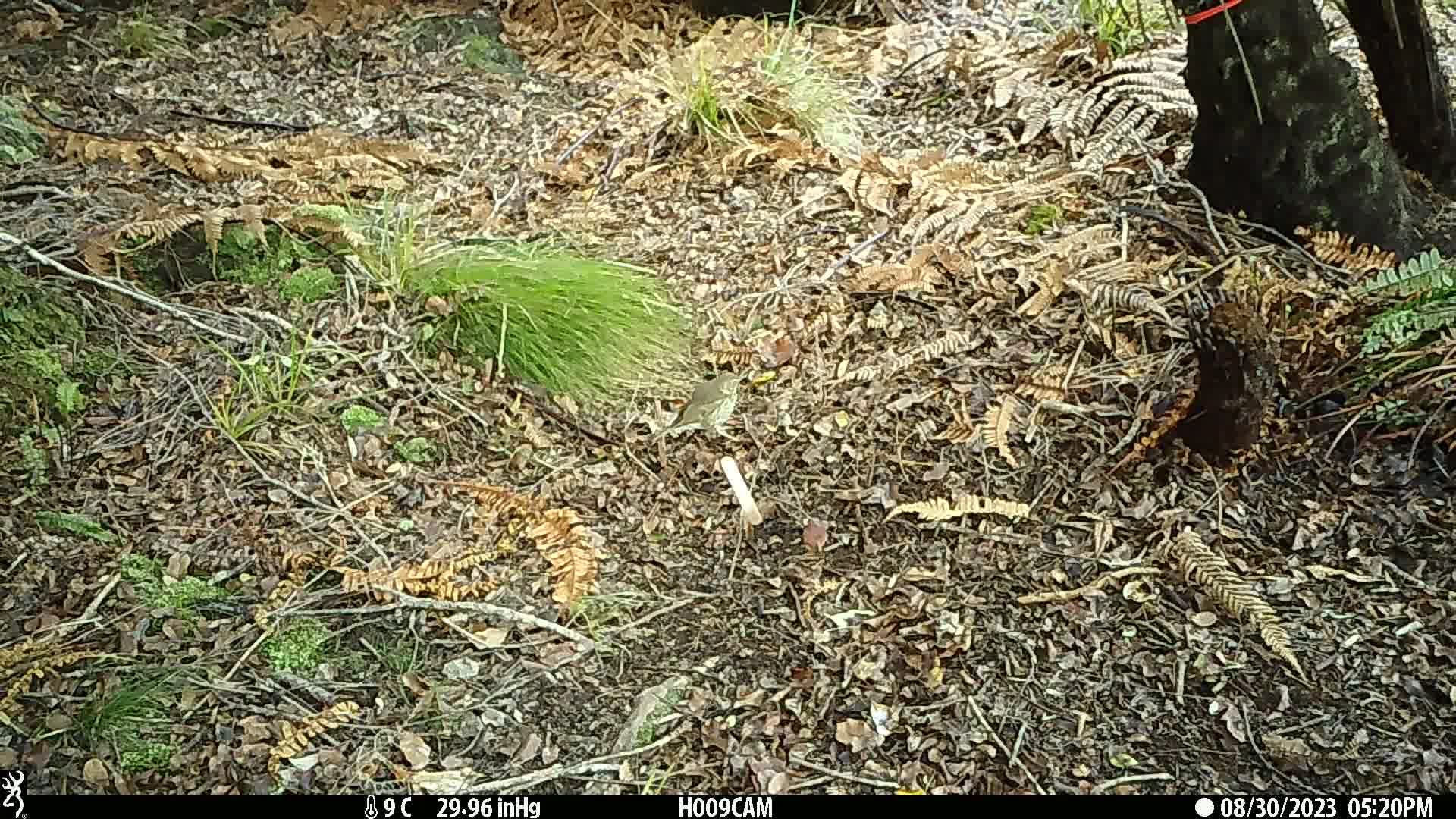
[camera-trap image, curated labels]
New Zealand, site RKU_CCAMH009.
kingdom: Animalia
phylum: Chordata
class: Aves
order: Passeriformes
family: Turdidae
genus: Turdus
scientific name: Turdus philomelos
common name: song thrush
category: thrush